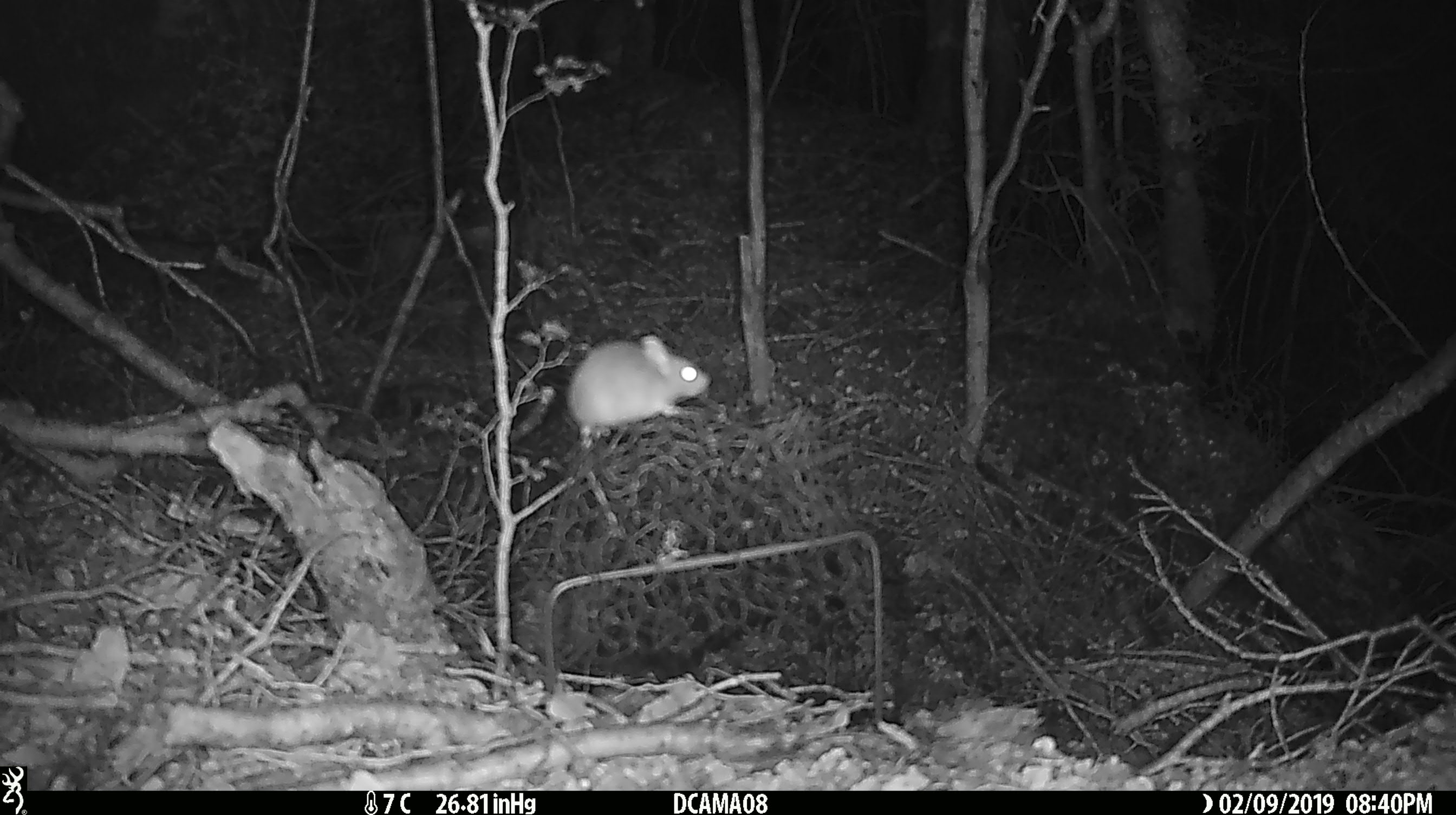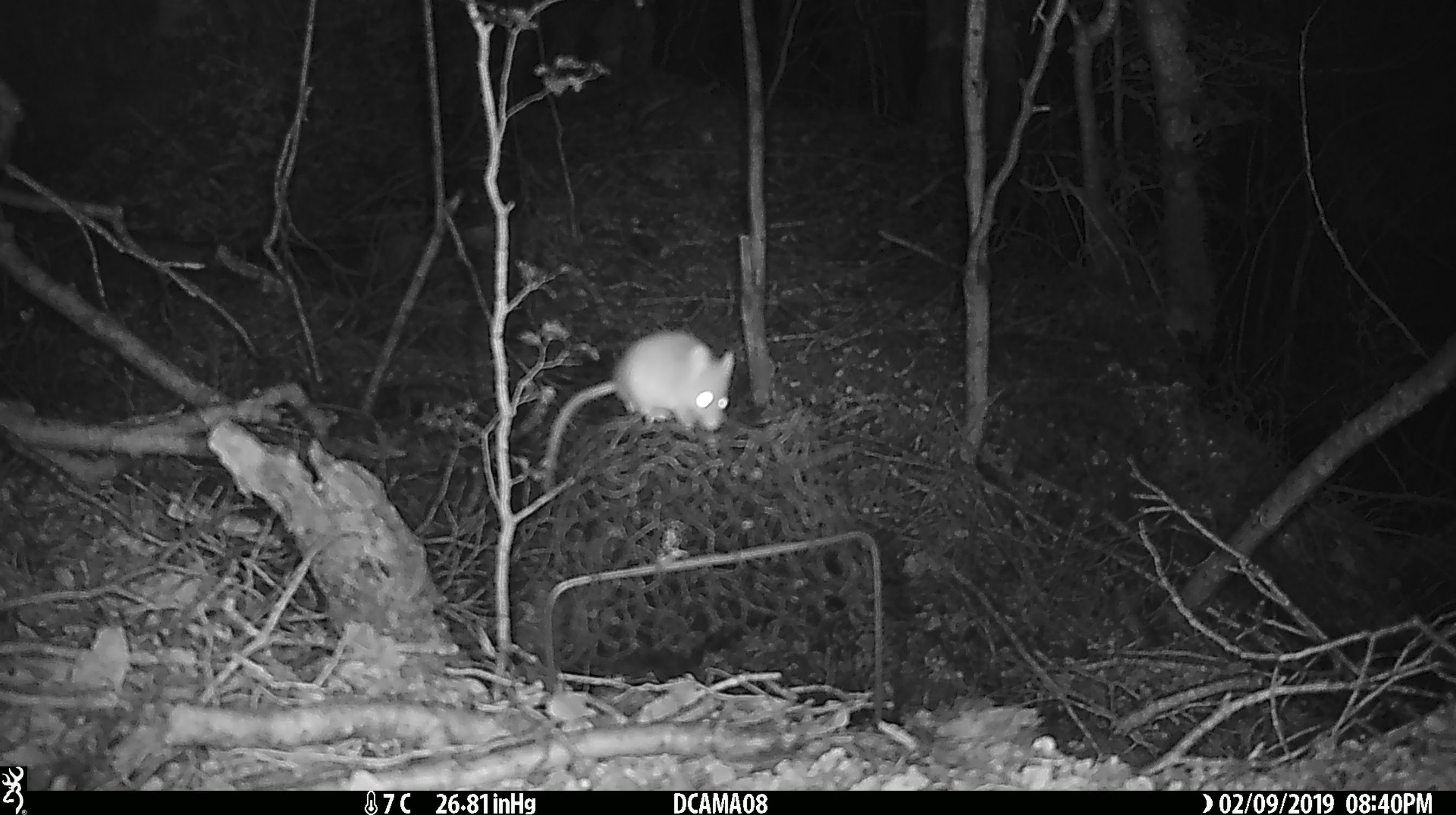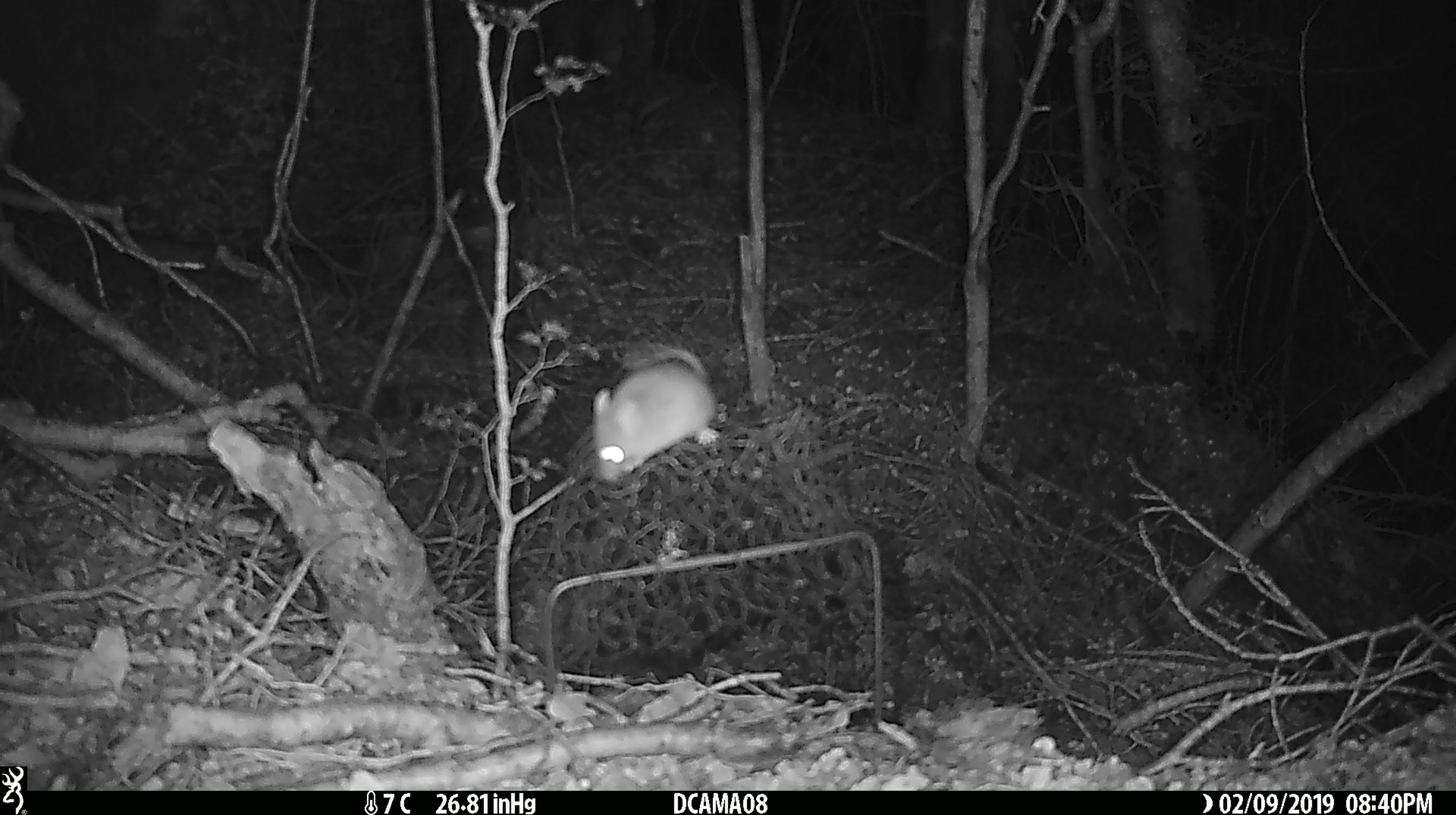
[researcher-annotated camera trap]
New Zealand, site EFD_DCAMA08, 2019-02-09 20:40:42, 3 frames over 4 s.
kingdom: Animalia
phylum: Chordata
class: Mammalia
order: Rodentia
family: Muridae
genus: Mus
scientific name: Mus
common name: mouse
Mouse (Mus).